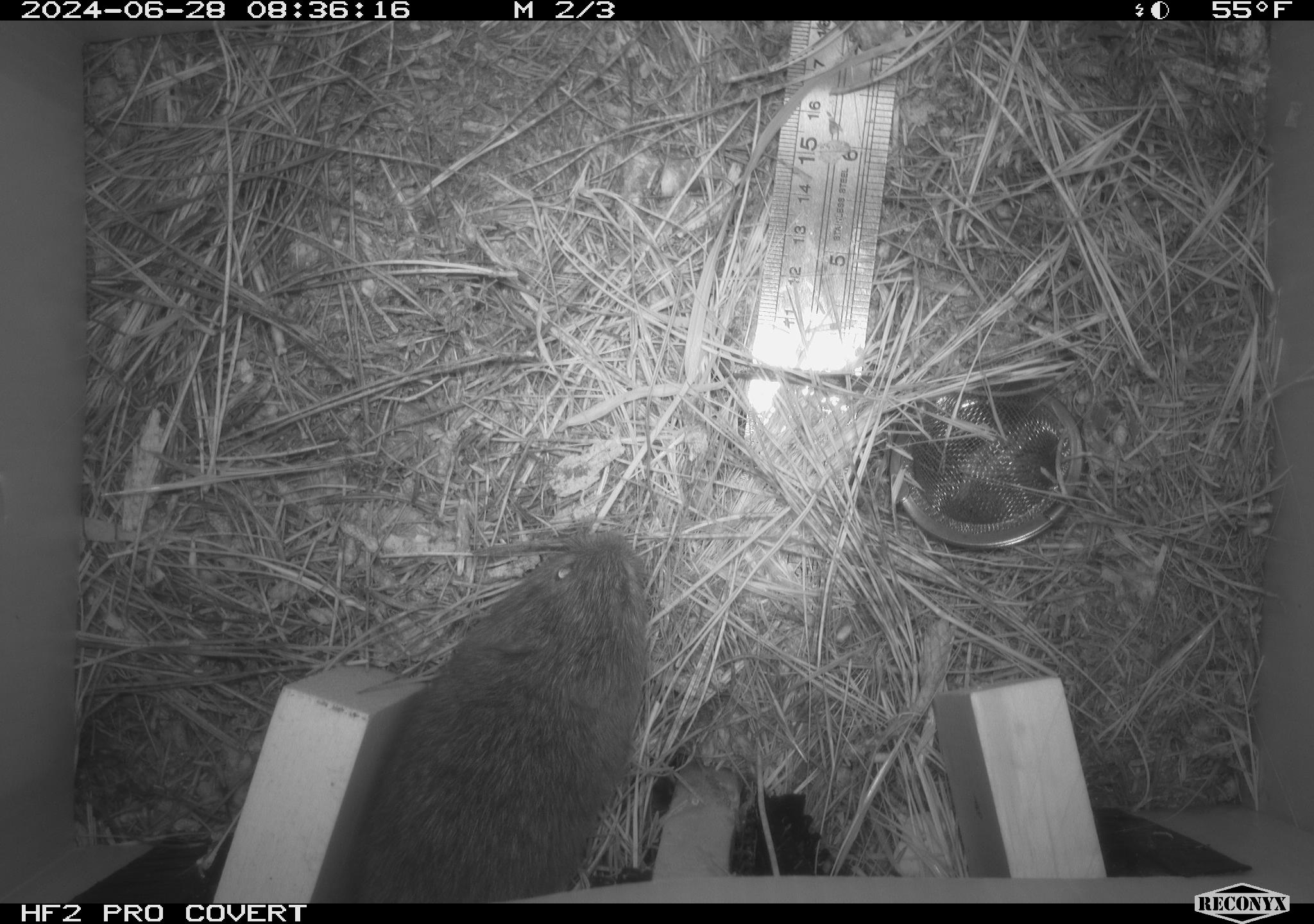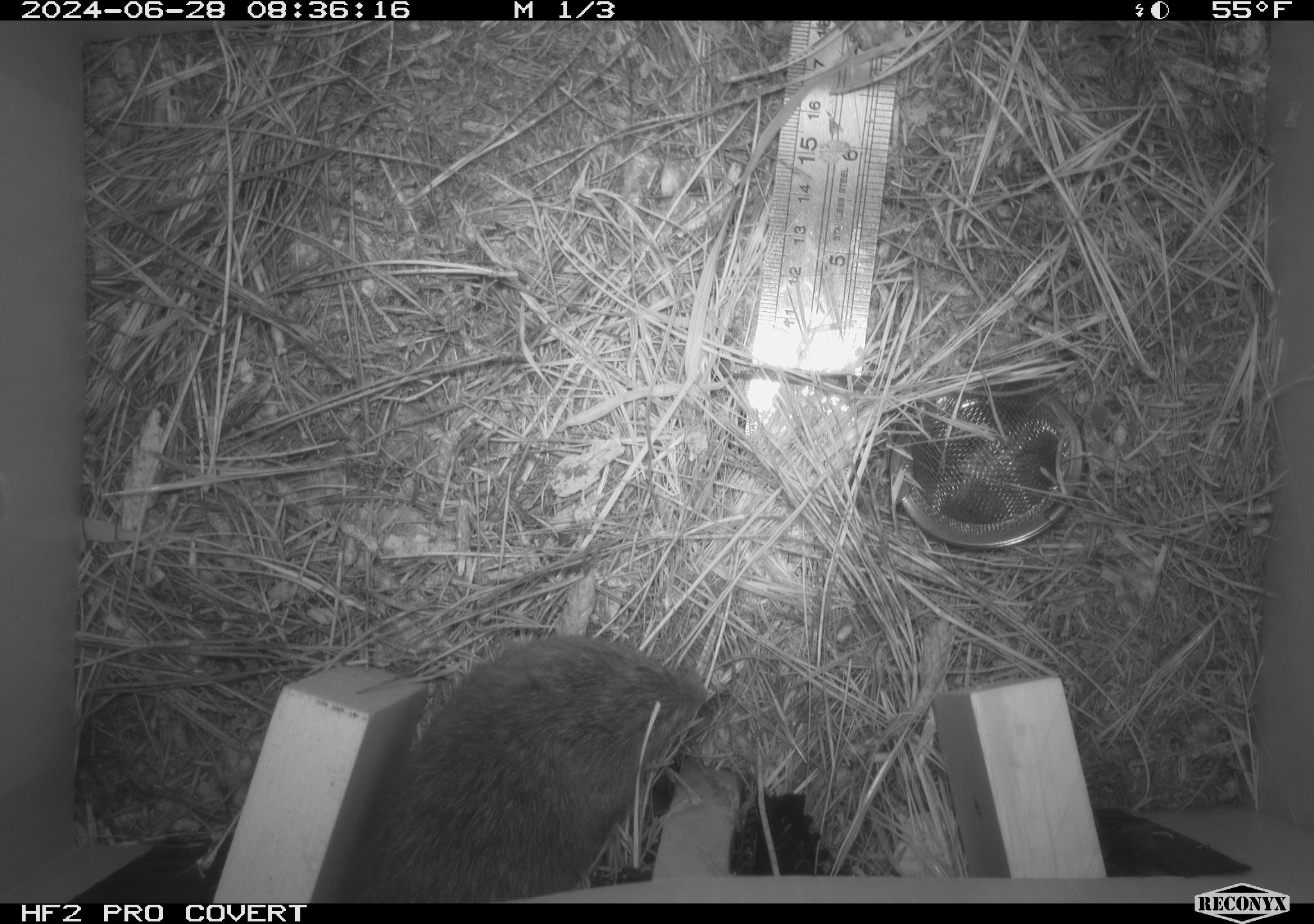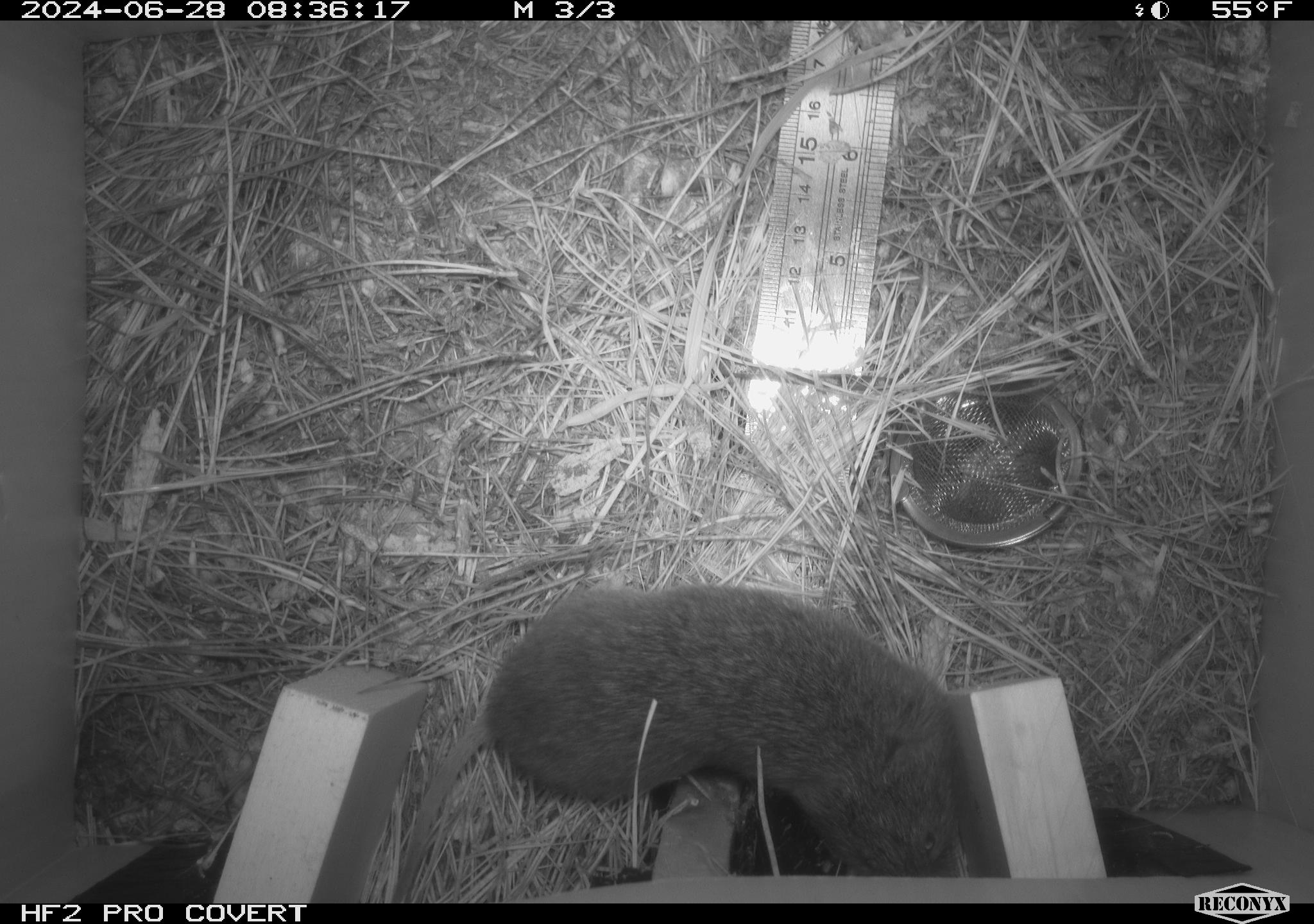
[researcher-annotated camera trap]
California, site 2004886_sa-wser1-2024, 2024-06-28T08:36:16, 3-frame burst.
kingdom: Animalia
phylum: Chordata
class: Mammalia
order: Rodentia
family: Cricetidae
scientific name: Arvicolinae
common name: voles, lemmings, and muskrats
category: arvicolinae subfamily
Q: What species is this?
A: Arvicolinae subfamily (voles, lemmings, and muskrats) (Arvicolinae).